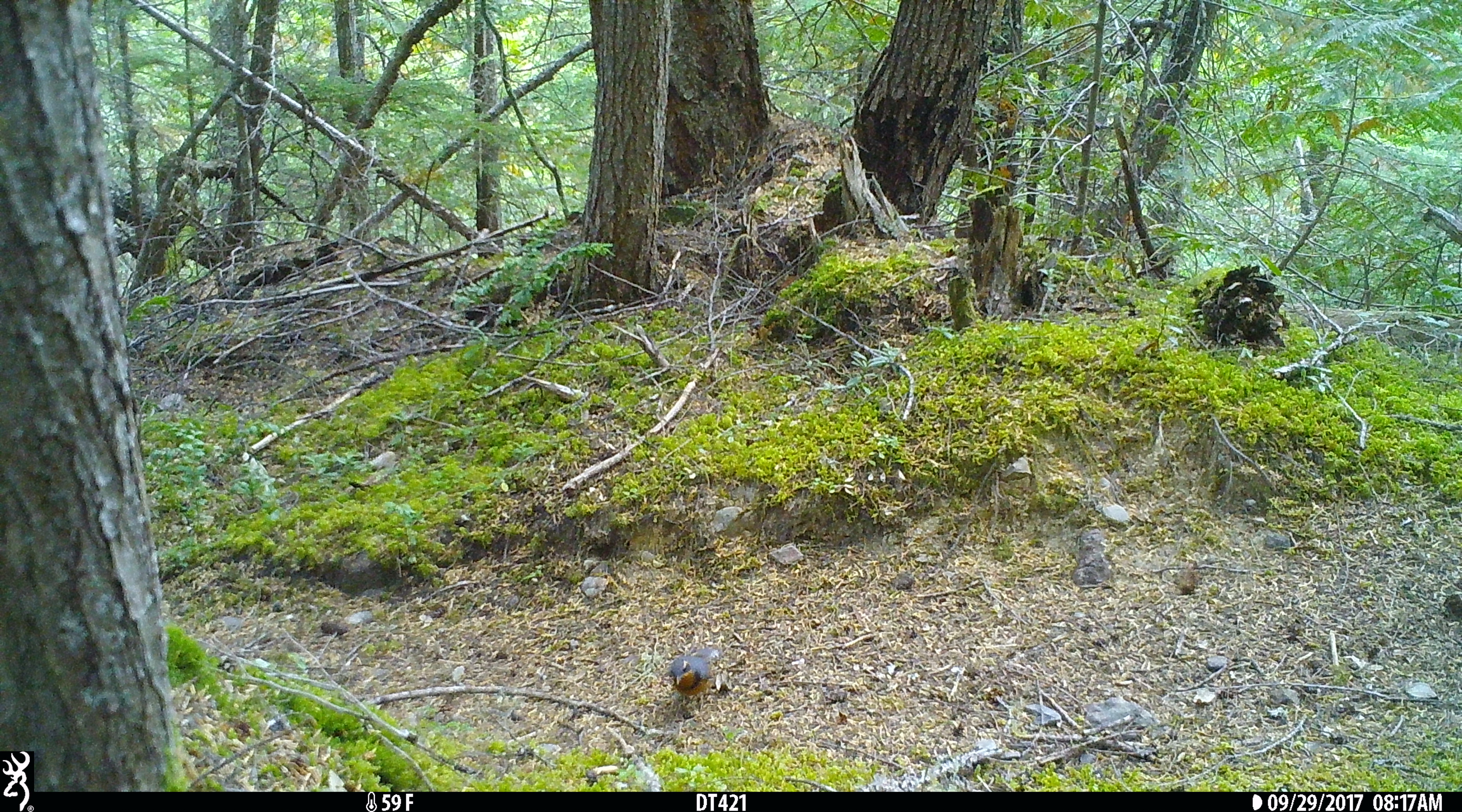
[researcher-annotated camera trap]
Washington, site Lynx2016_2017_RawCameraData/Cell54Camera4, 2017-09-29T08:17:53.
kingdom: Animalia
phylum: Chordata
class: Aves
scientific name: Aves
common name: birds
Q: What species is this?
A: Aves (birds).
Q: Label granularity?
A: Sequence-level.